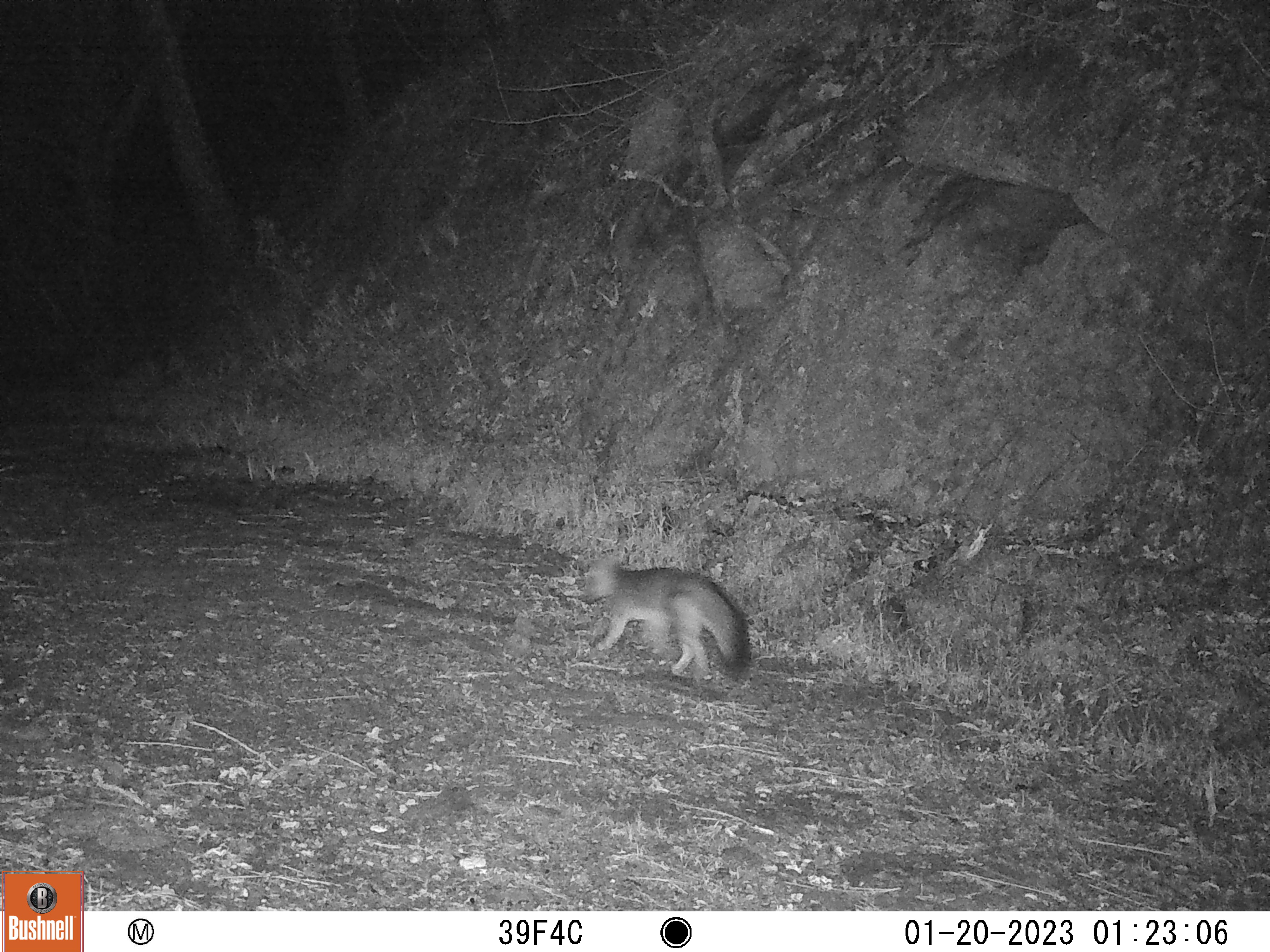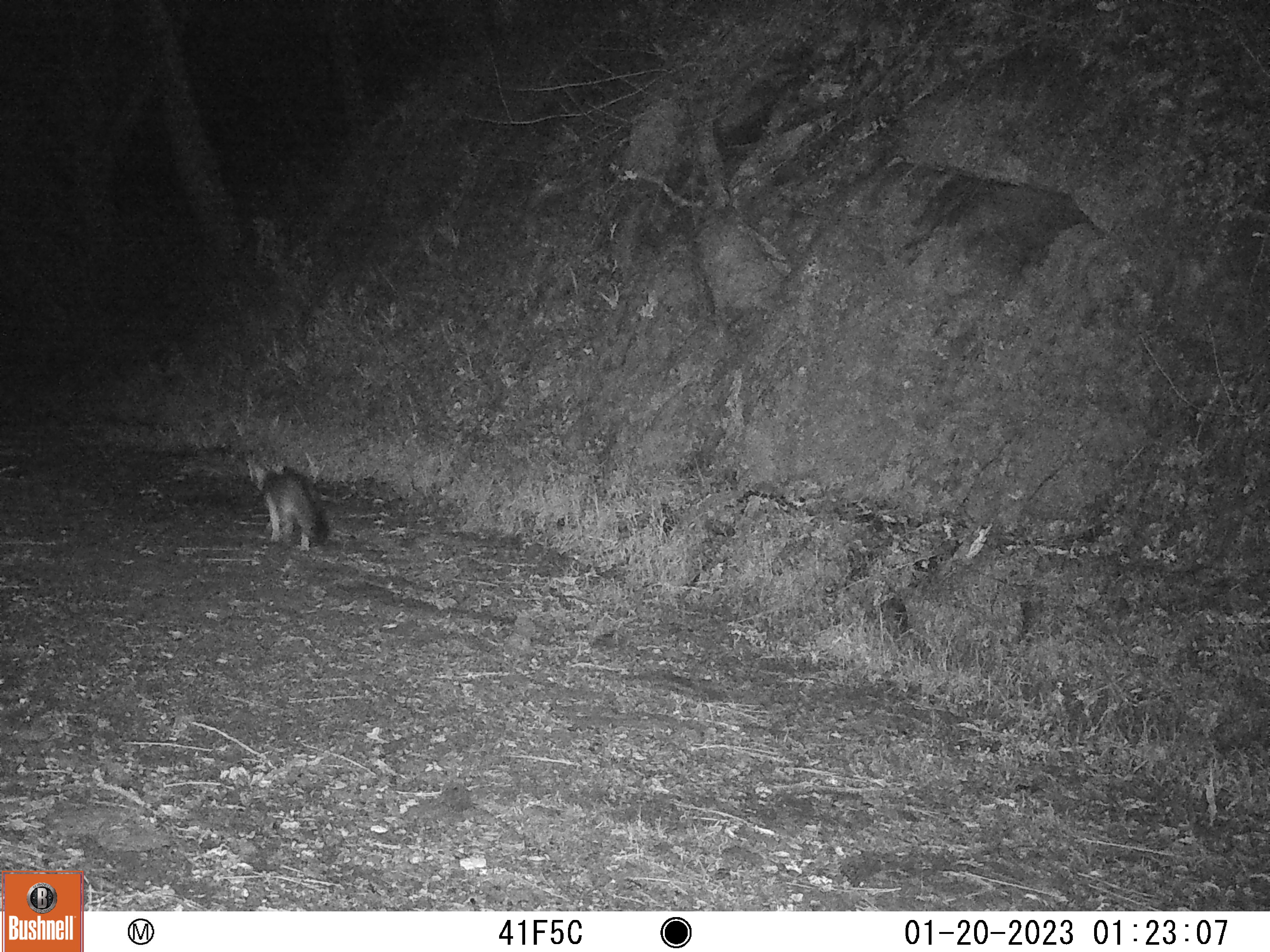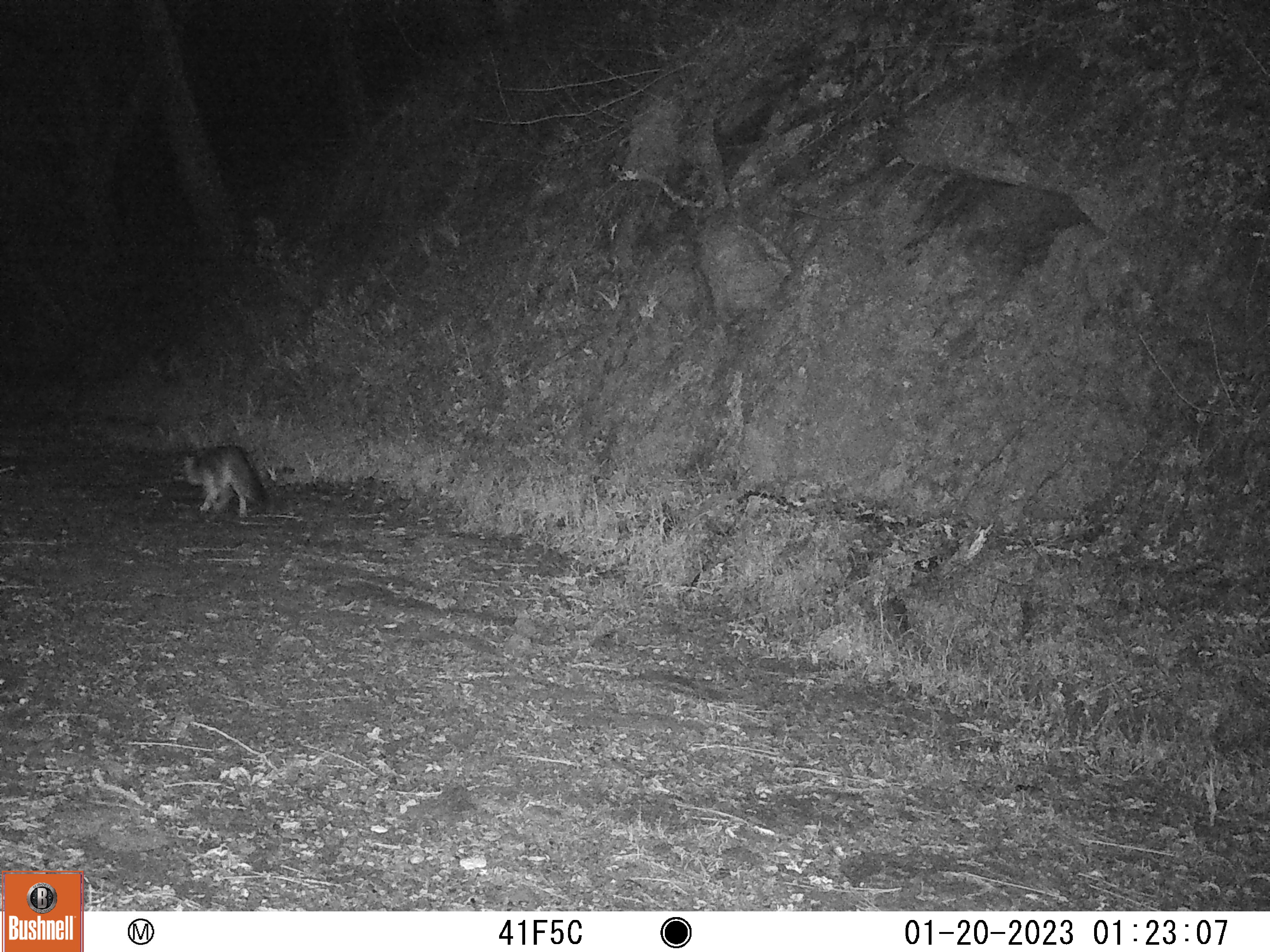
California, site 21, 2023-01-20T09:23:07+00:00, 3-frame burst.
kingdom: Animalia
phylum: Chordata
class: Mammalia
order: Carnivora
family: Canidae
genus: Urocyon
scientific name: Urocyon cinereoargenteus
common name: gray fox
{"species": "gray fox (Urocyon cinereoargenteus)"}